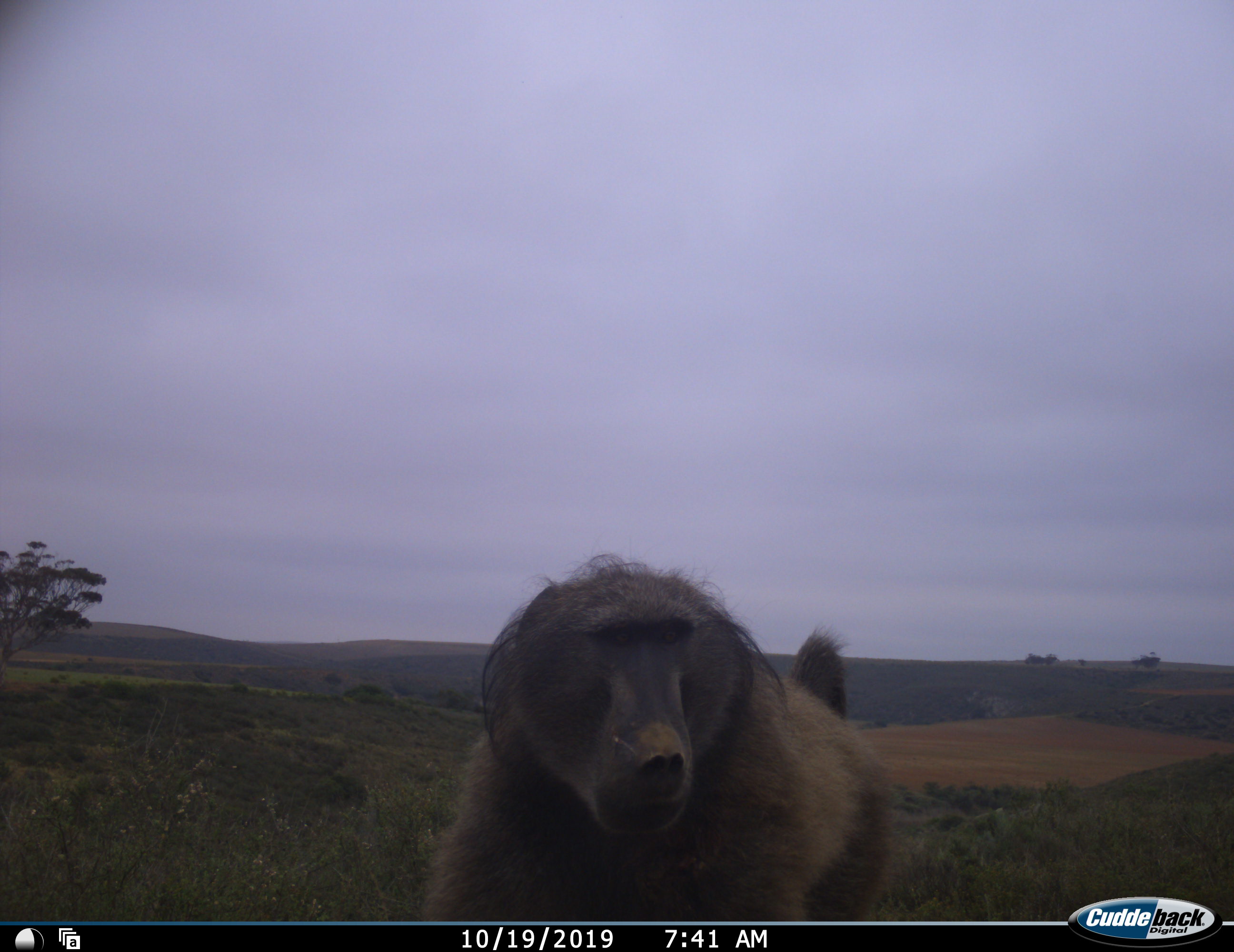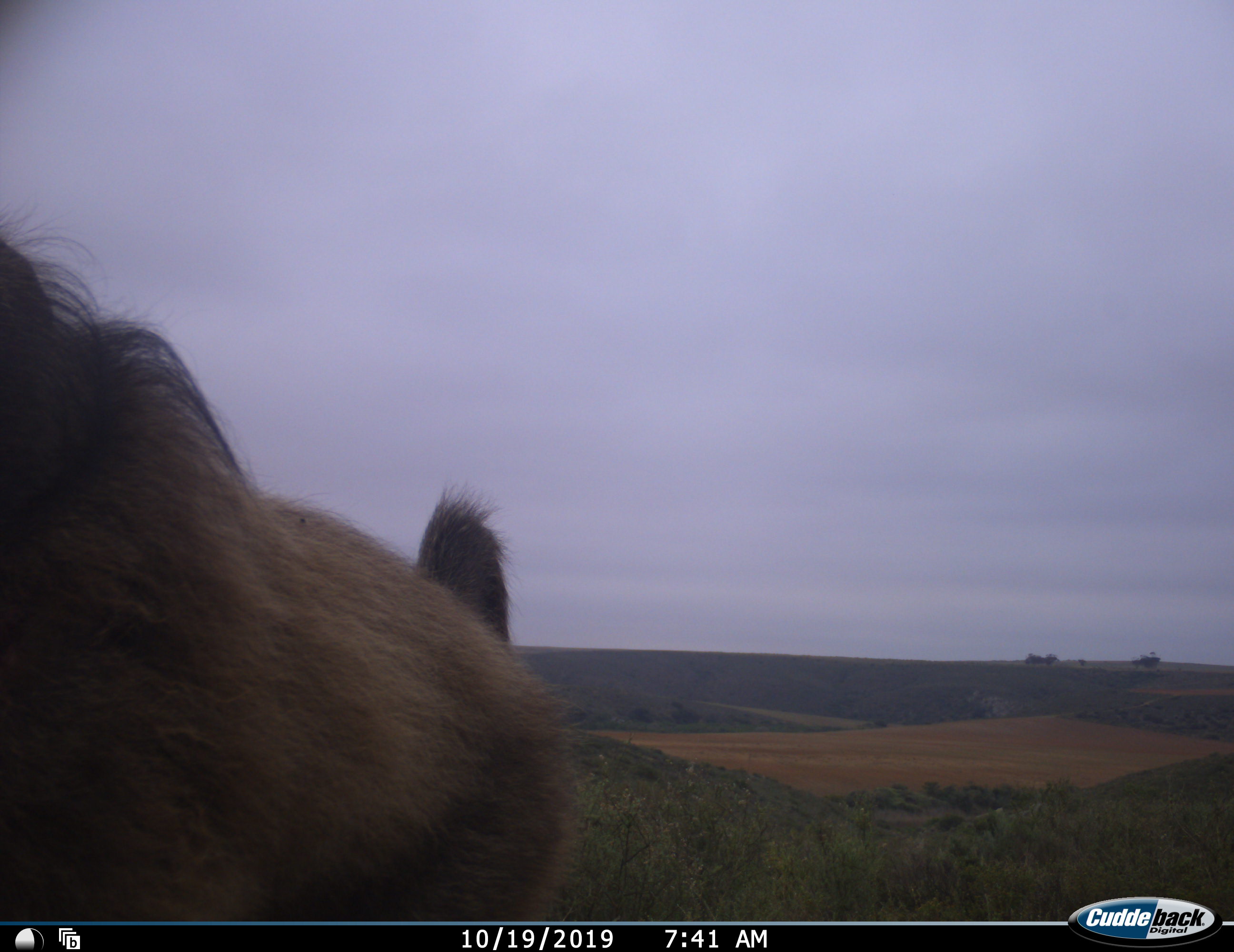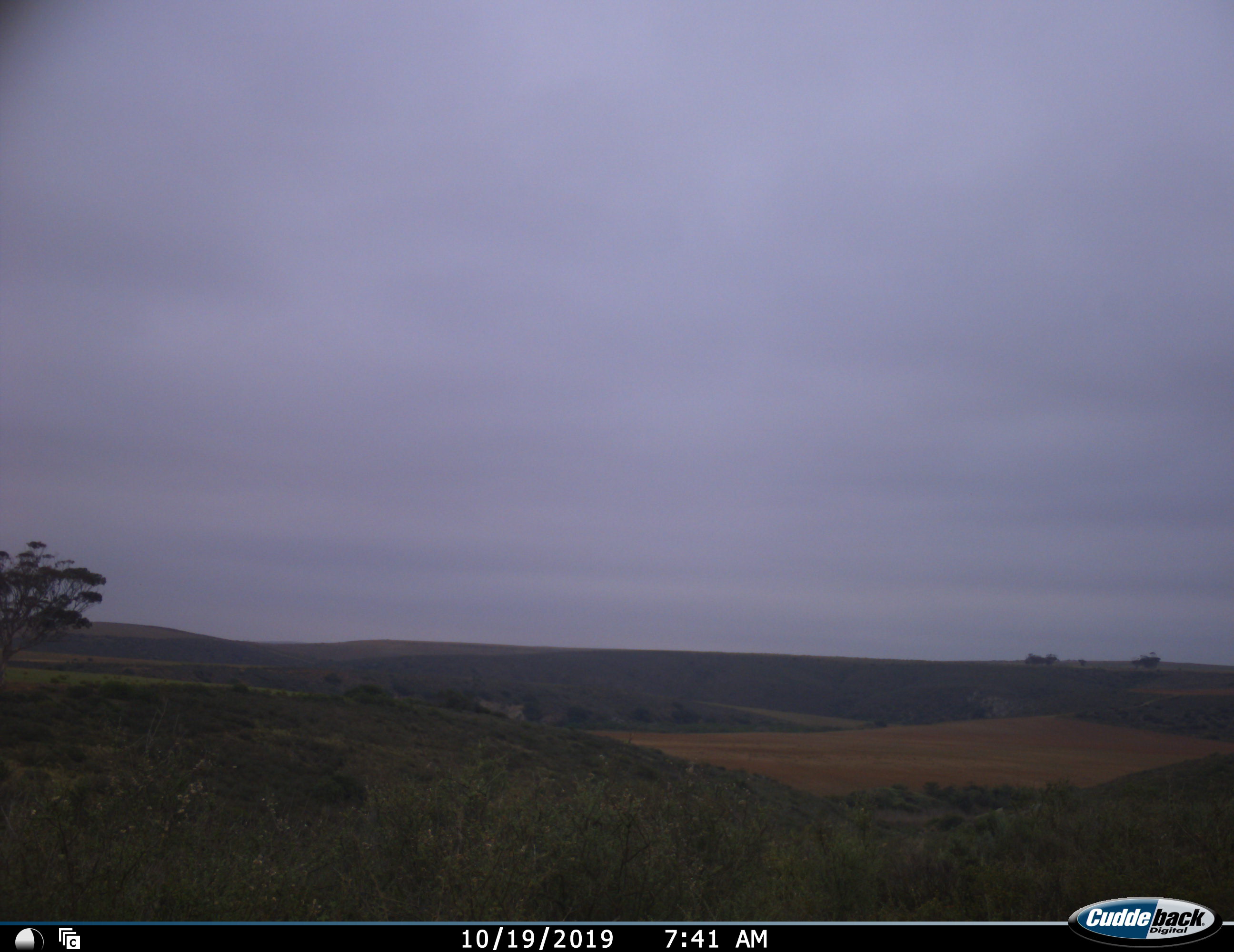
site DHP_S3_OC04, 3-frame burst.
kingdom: Animalia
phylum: Chordata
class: Mammalia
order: Primates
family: Cercopithecidae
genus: Papio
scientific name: Papio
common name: baboon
Baboon (Papio), count 1. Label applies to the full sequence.